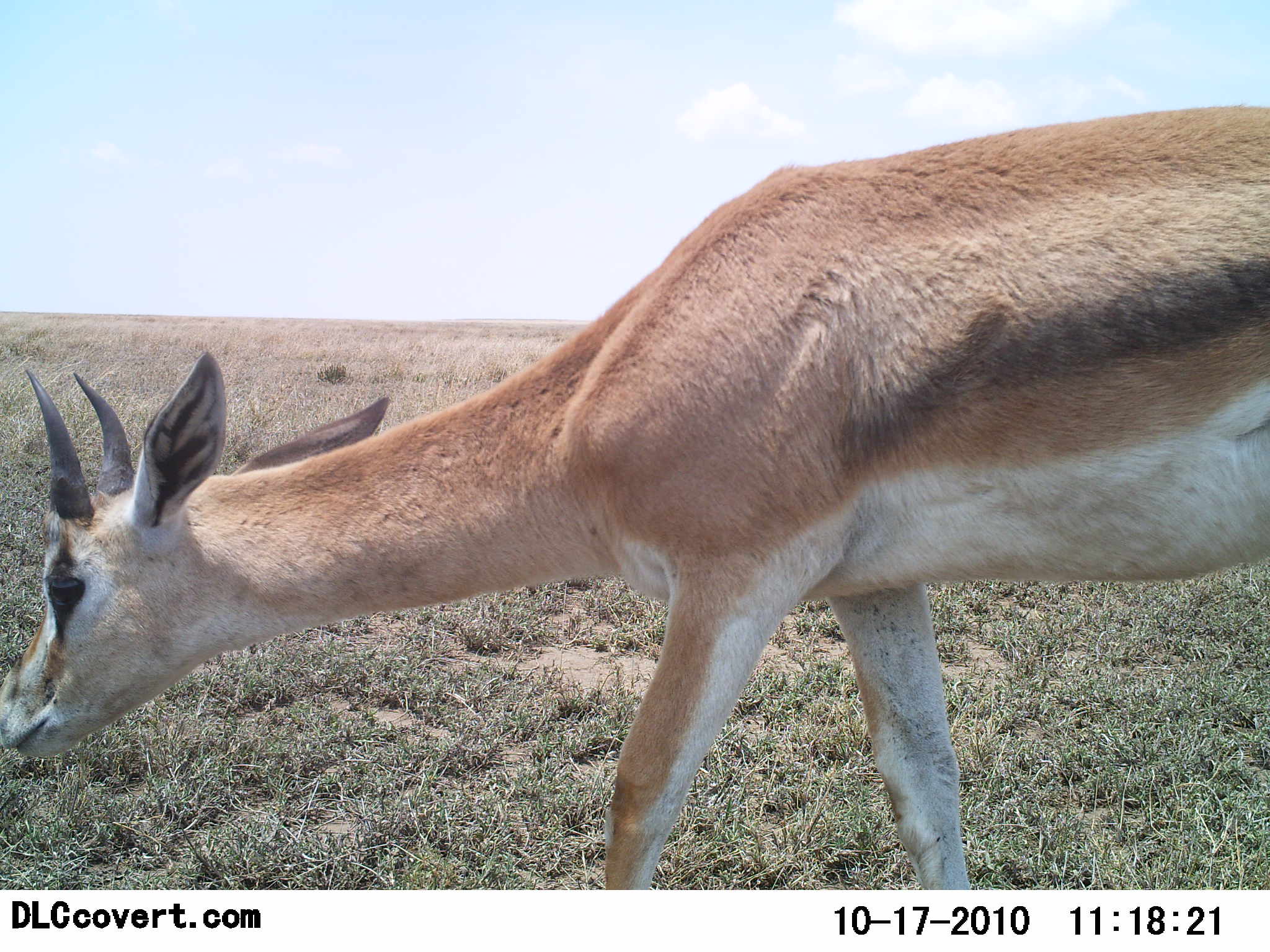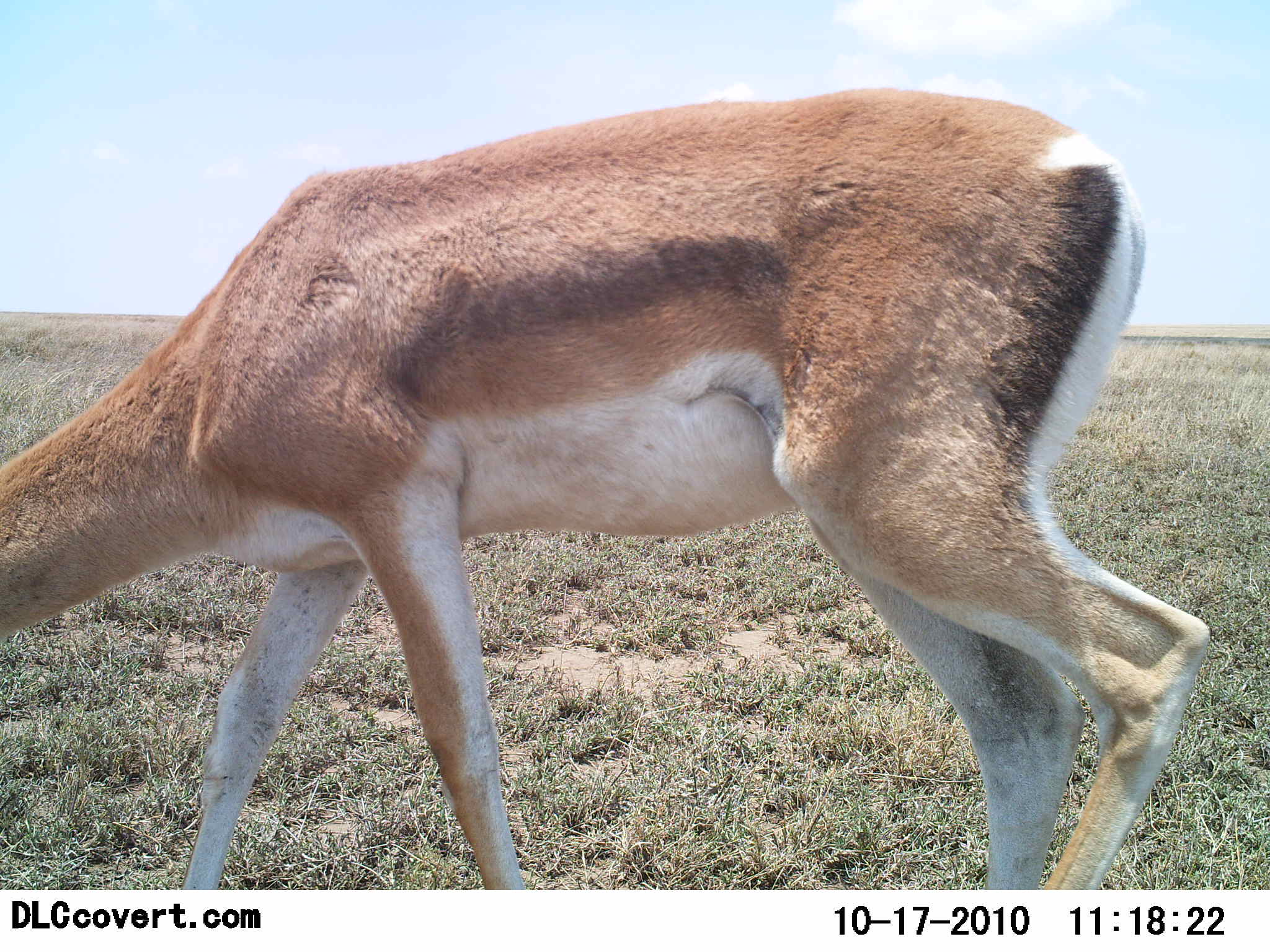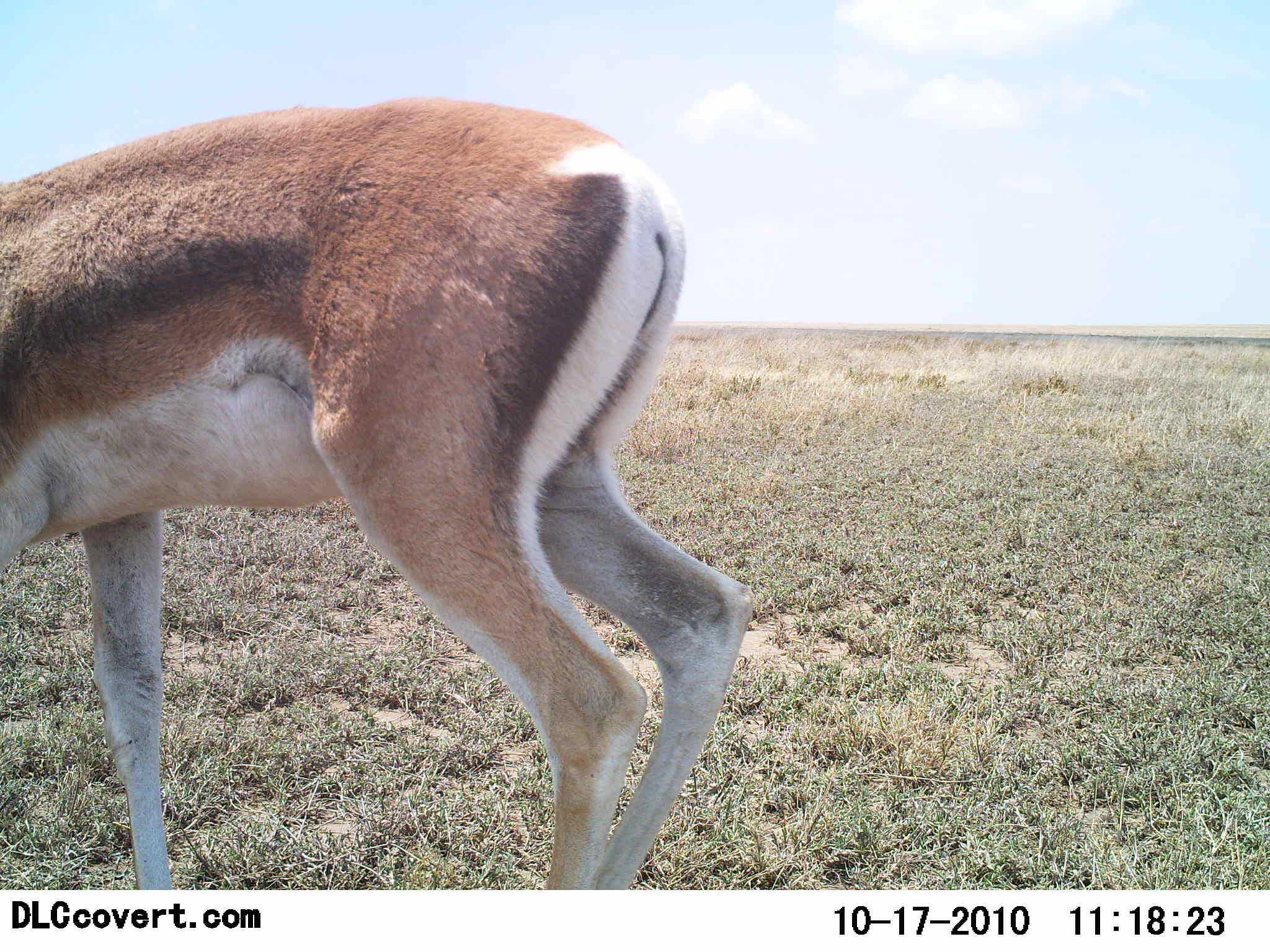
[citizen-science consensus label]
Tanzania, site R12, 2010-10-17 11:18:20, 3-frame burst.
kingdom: Animalia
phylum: Chordata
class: Mammalia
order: Artiodactyla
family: Bovidae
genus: Nanger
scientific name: Nanger granti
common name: grant's gazelle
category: gazellegrants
Gazellegrants (grant's gazelle) (Nanger granti), count 1. Behavior (volunteer vote fractions): standing 0%, resting 0%, moving 75%, interacting 0%. Young present (vote fraction): 0%. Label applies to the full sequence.